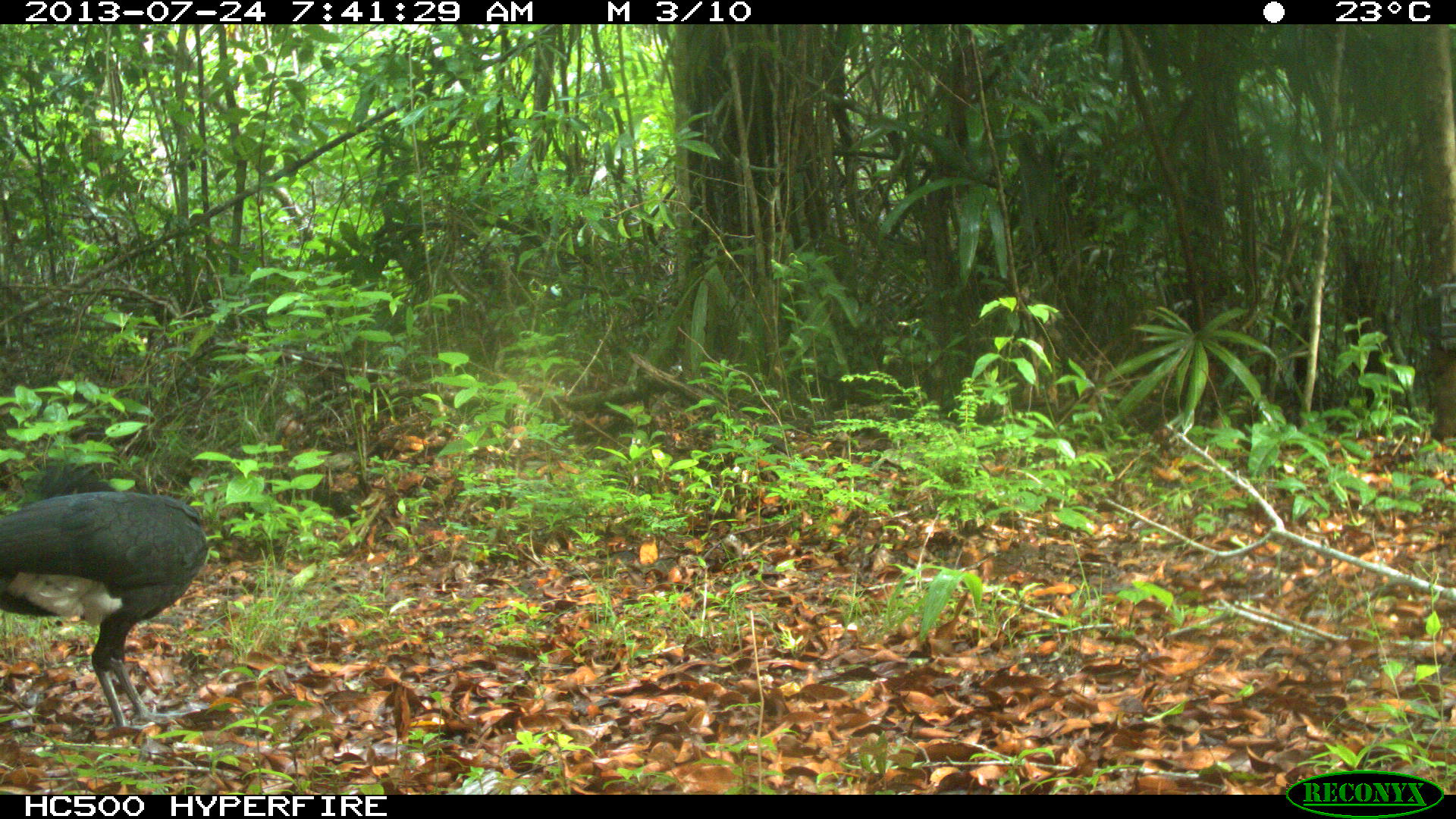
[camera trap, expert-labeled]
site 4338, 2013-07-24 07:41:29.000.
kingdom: Animalia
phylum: Chordata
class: Aves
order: Galliformes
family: Cracidae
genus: Crax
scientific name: Crax rubra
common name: great curassow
Crax rubra (great curassow), count 1, sex male.